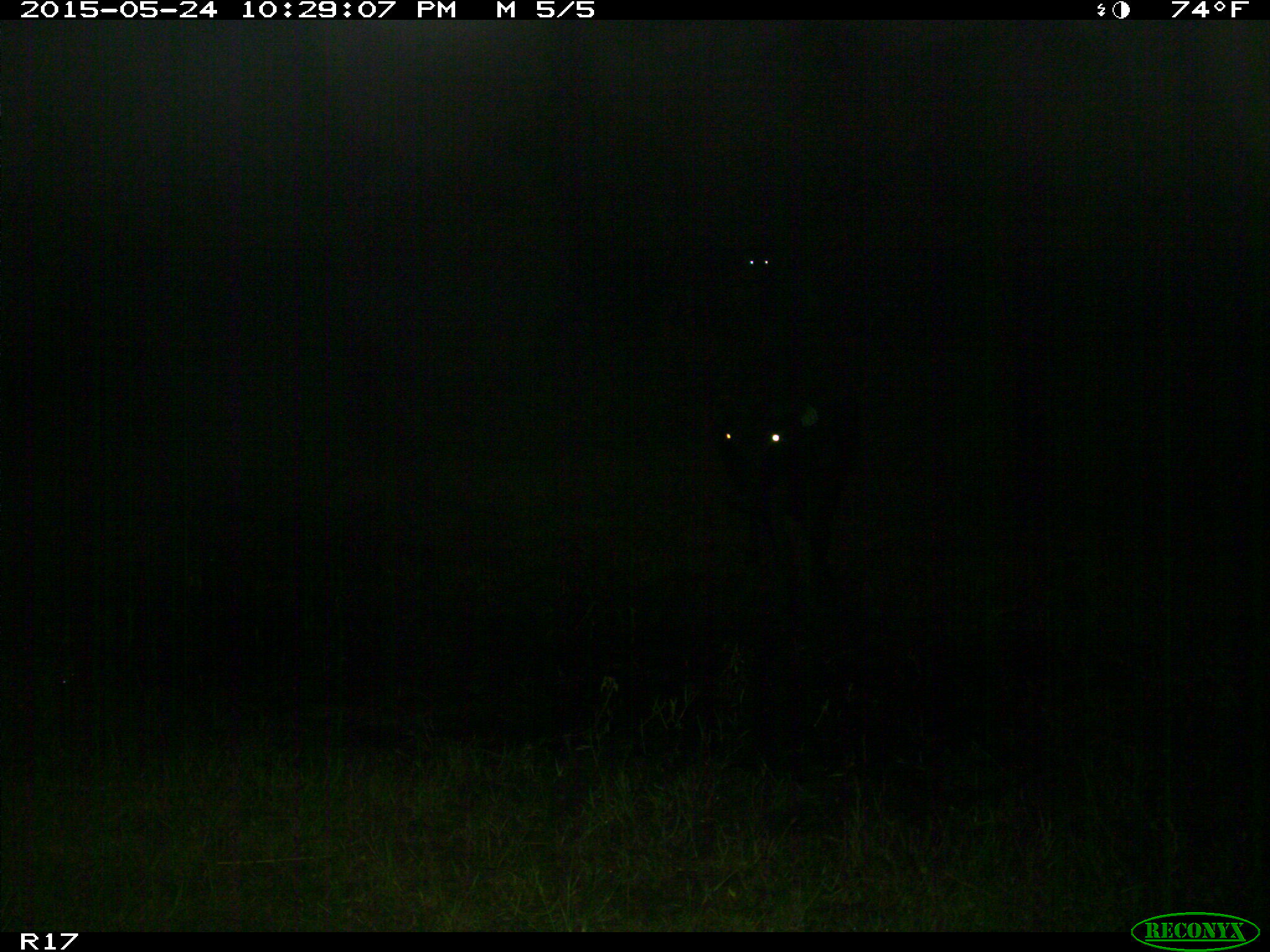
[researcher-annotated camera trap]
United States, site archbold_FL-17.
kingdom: Animalia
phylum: Chordata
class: Mammalia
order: Artiodactyla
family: Bovidae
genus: Bos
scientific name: Bos taurus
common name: domestic cow